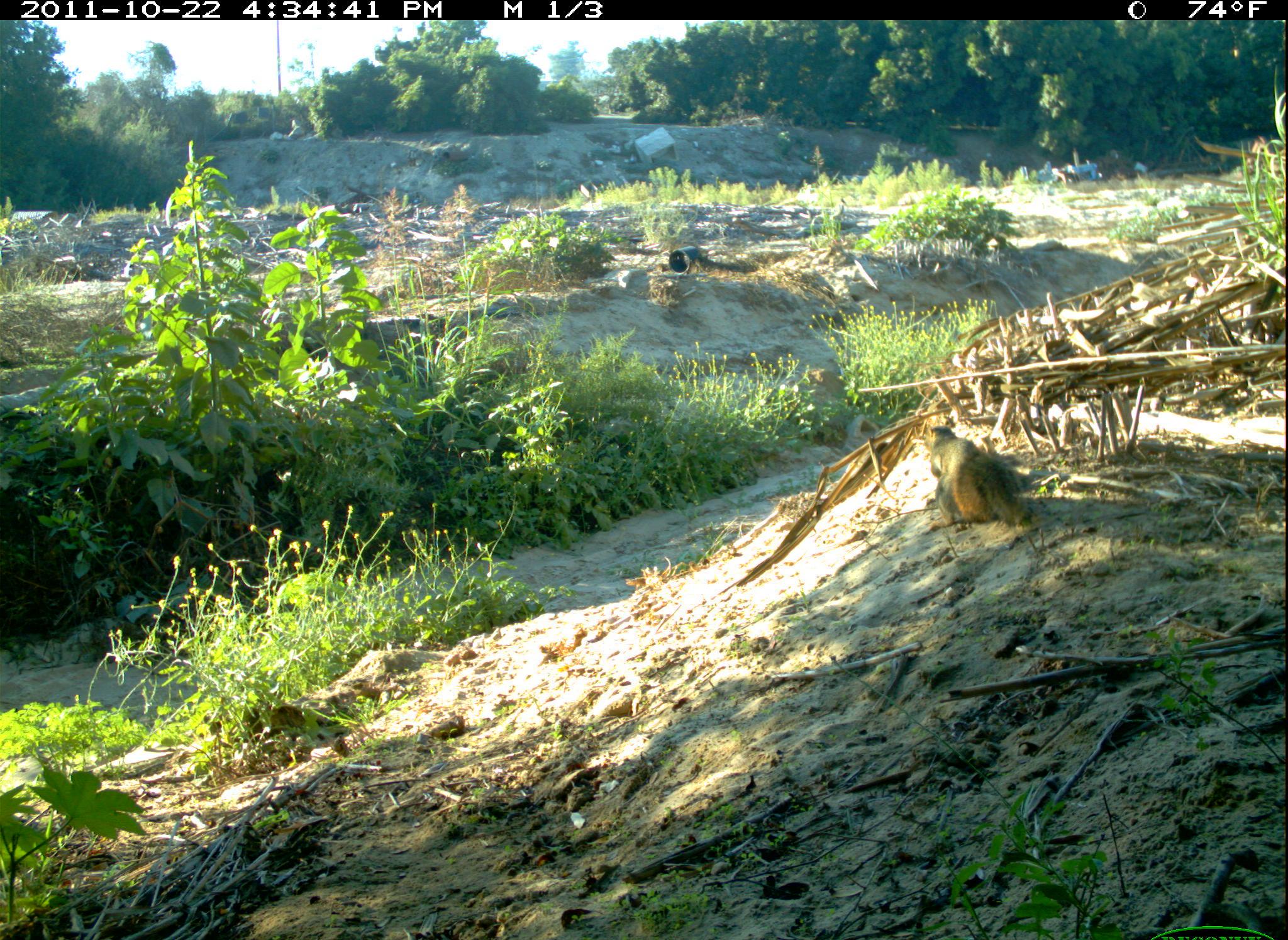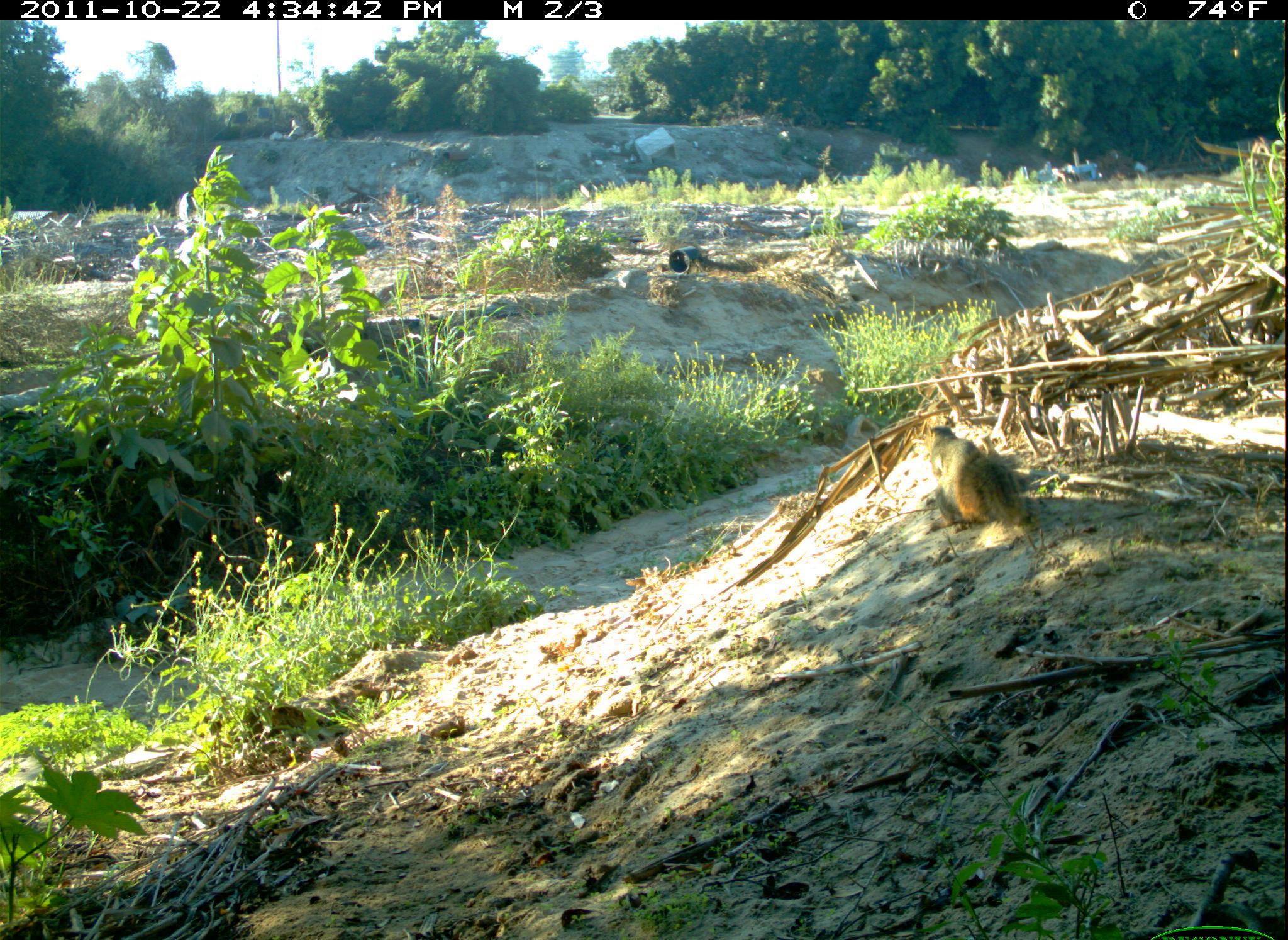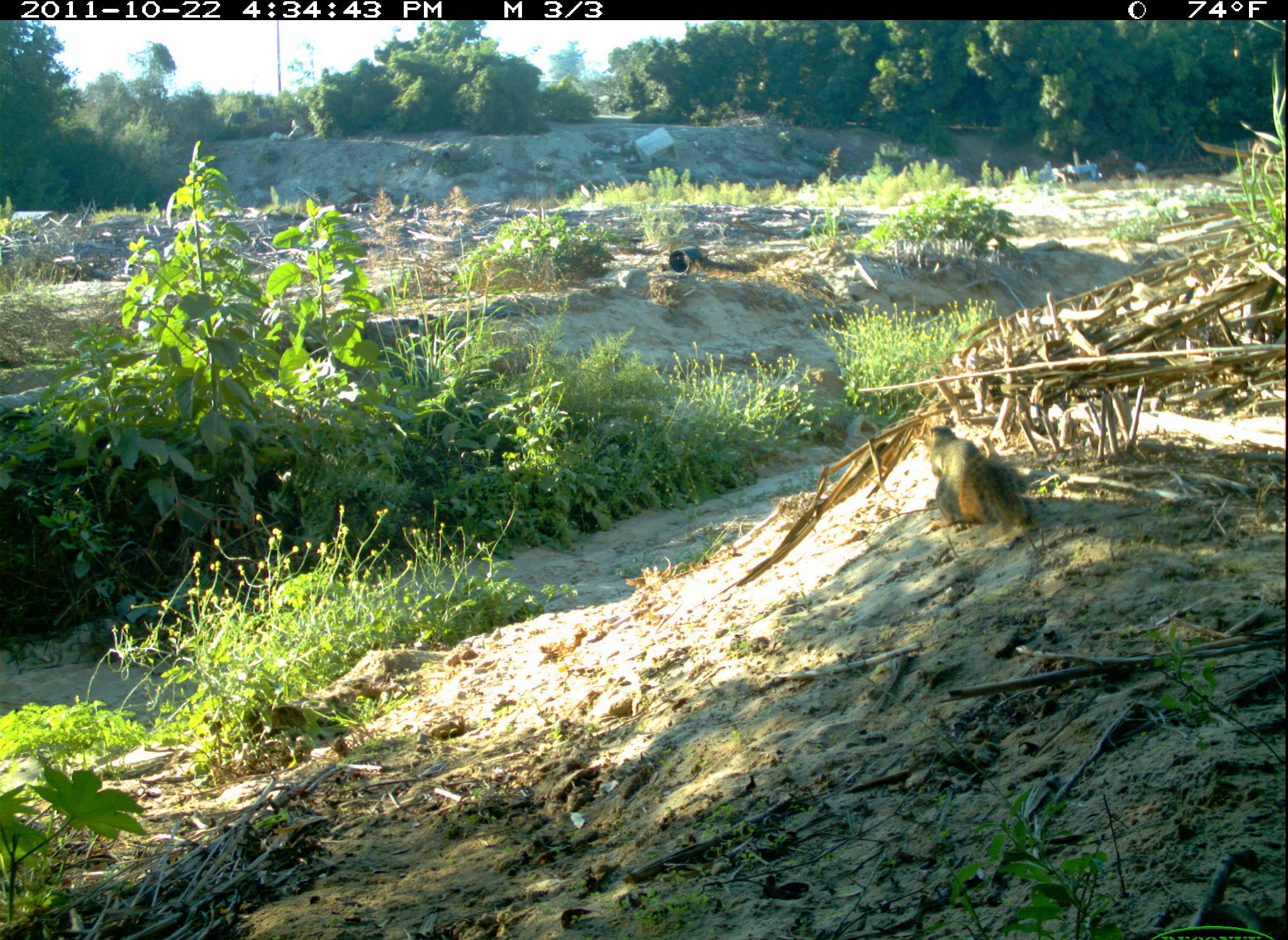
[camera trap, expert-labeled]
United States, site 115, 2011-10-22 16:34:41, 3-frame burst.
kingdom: Animalia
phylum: Chordata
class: Mammalia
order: Rodentia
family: Sciuridae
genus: Sciurus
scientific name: Sciurus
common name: squirrel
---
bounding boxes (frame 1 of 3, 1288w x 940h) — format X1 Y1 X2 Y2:
squirrel: 913 406 1040 551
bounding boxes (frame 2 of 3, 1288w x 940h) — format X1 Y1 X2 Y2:
squirrel: 894 401 1069 561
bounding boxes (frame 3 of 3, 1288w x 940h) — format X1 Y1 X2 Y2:
squirrel: 910 408 1050 541